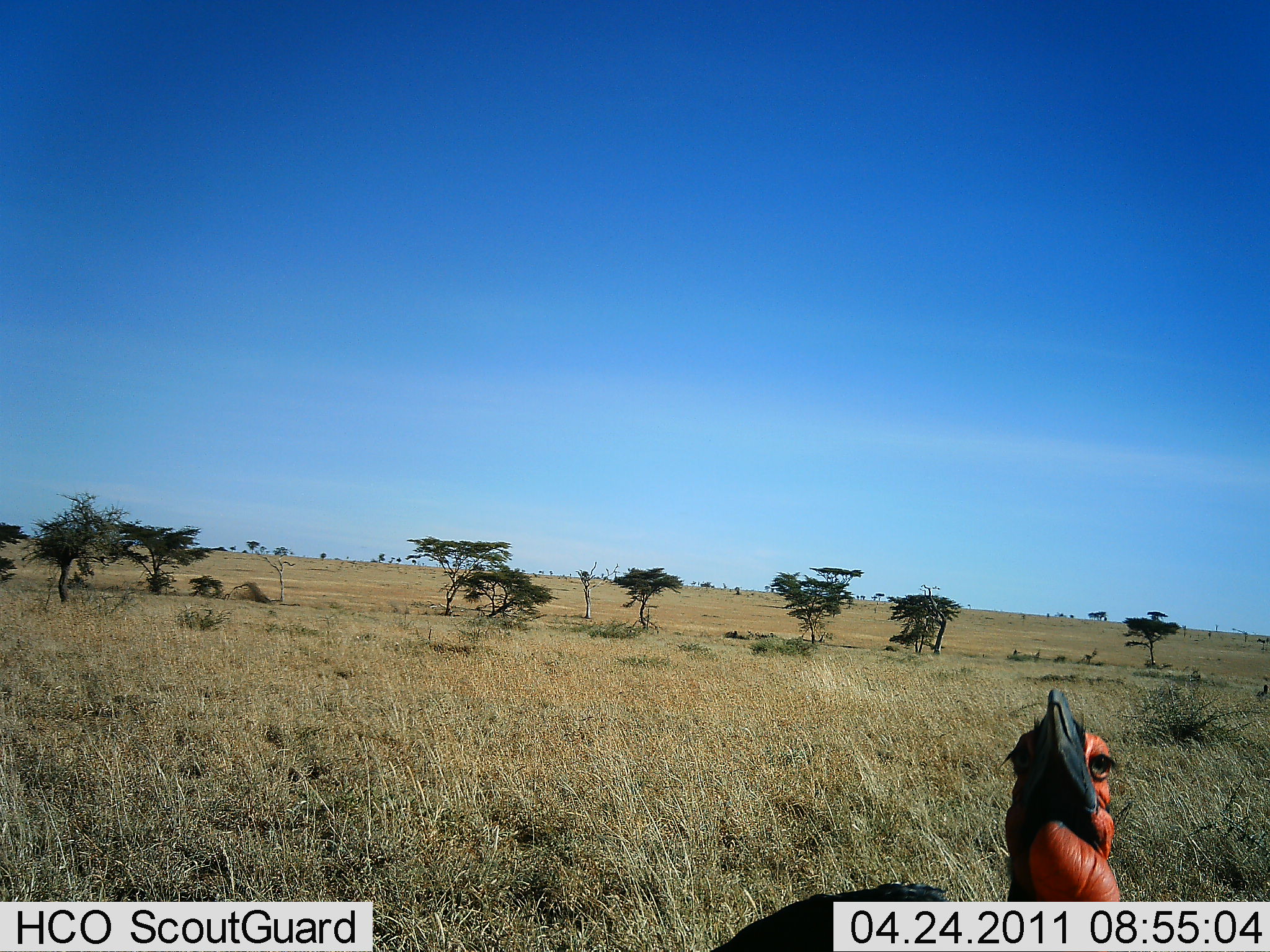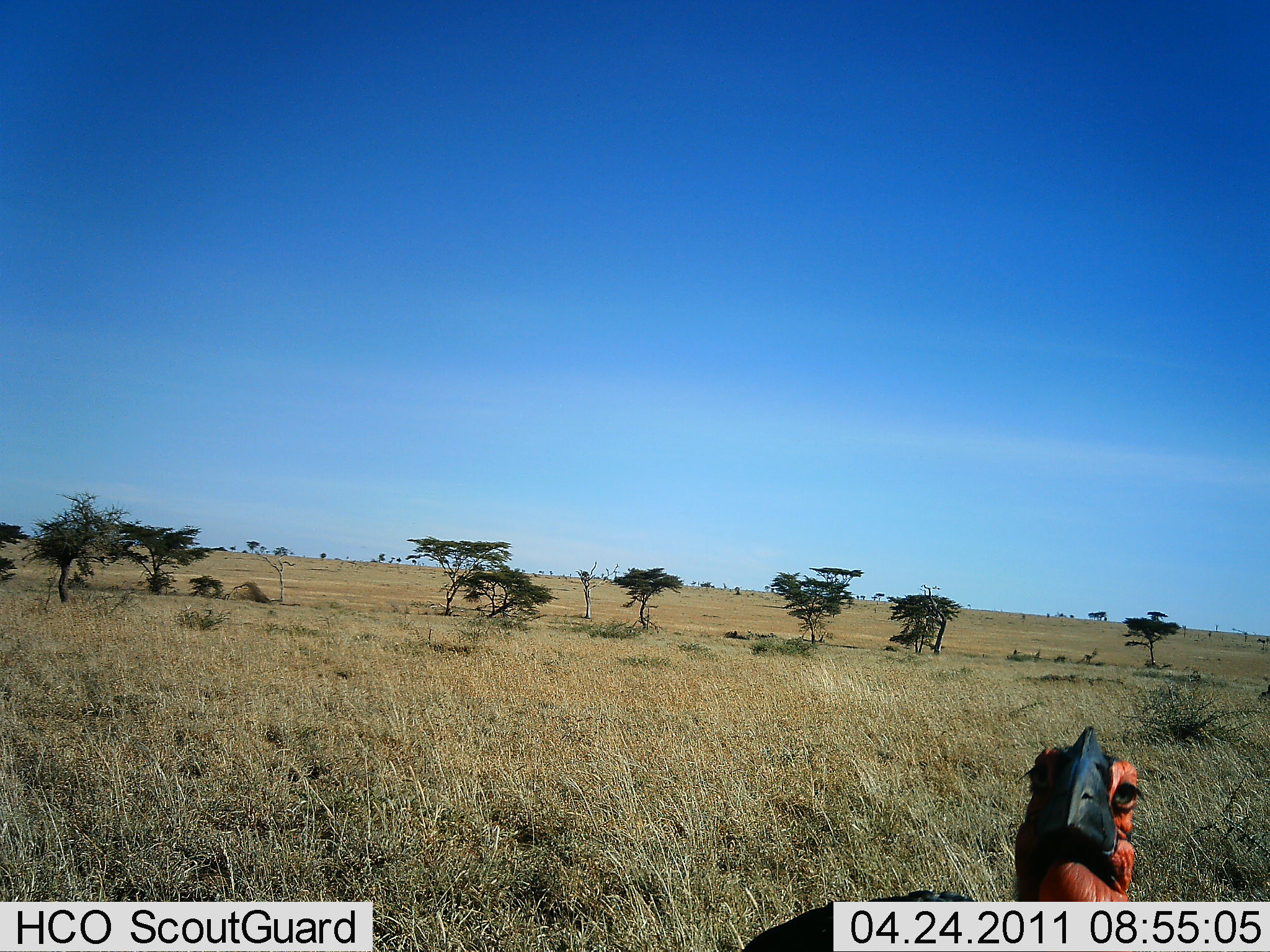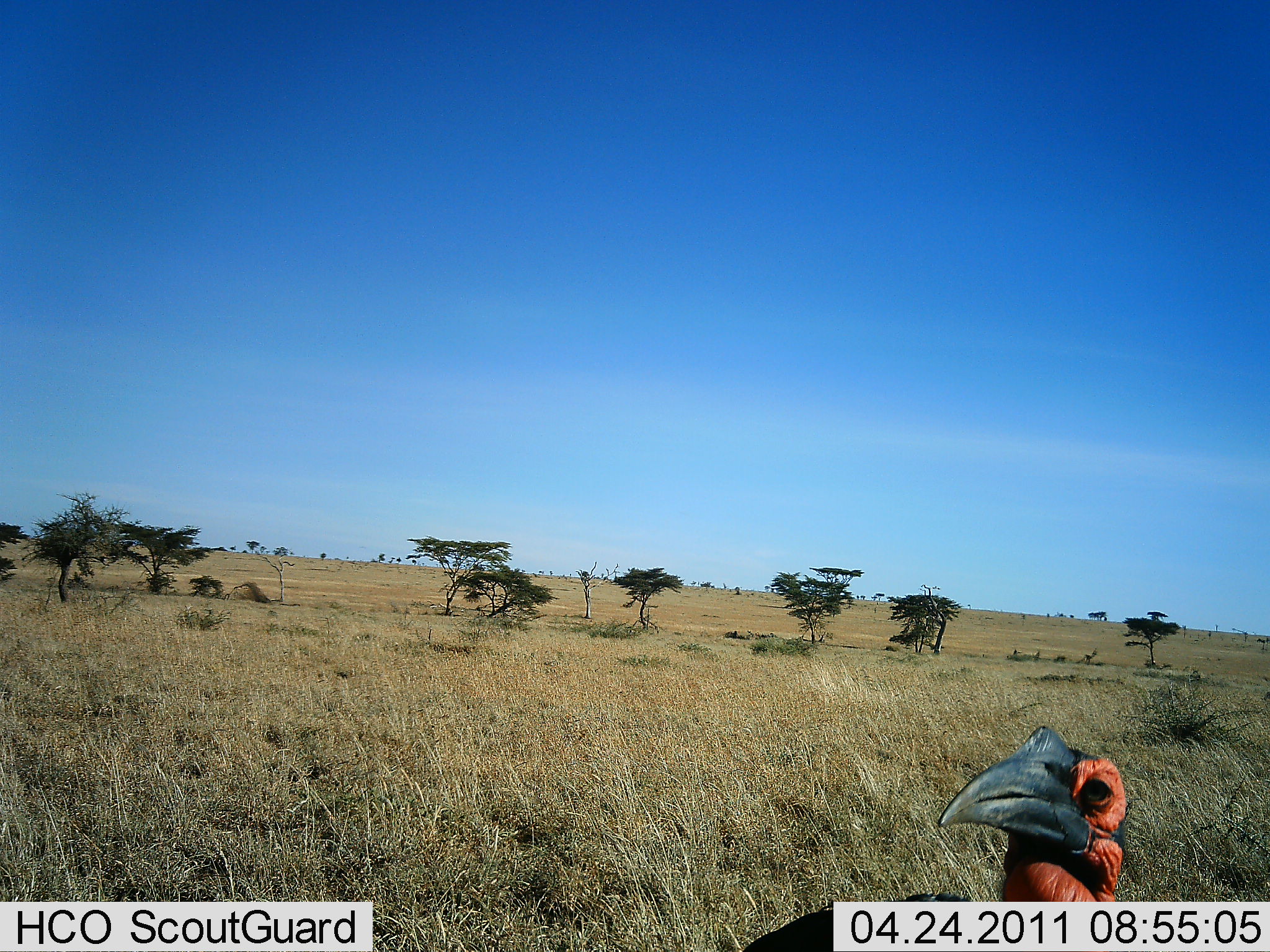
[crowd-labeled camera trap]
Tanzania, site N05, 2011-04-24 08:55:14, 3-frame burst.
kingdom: Animalia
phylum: Chordata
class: Aves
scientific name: Aves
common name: bird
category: otherbird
Otherbird (bird) (Aves), count 1. Behavior (volunteer vote fractions): standing 82%, resting 0%, moving 0%, interacting 18%. Young present (vote fraction): 0%. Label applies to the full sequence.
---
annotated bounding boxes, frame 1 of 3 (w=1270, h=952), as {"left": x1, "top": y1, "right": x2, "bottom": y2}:
animal: {"left": 809, "top": 688, "right": 1123, "bottom": 898}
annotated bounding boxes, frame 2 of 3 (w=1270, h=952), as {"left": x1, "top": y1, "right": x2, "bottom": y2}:
animal: {"left": 807, "top": 724, "right": 1147, "bottom": 914}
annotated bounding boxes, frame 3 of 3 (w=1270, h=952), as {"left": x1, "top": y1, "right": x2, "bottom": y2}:
animal: {"left": 937, "top": 726, "right": 1127, "bottom": 824}